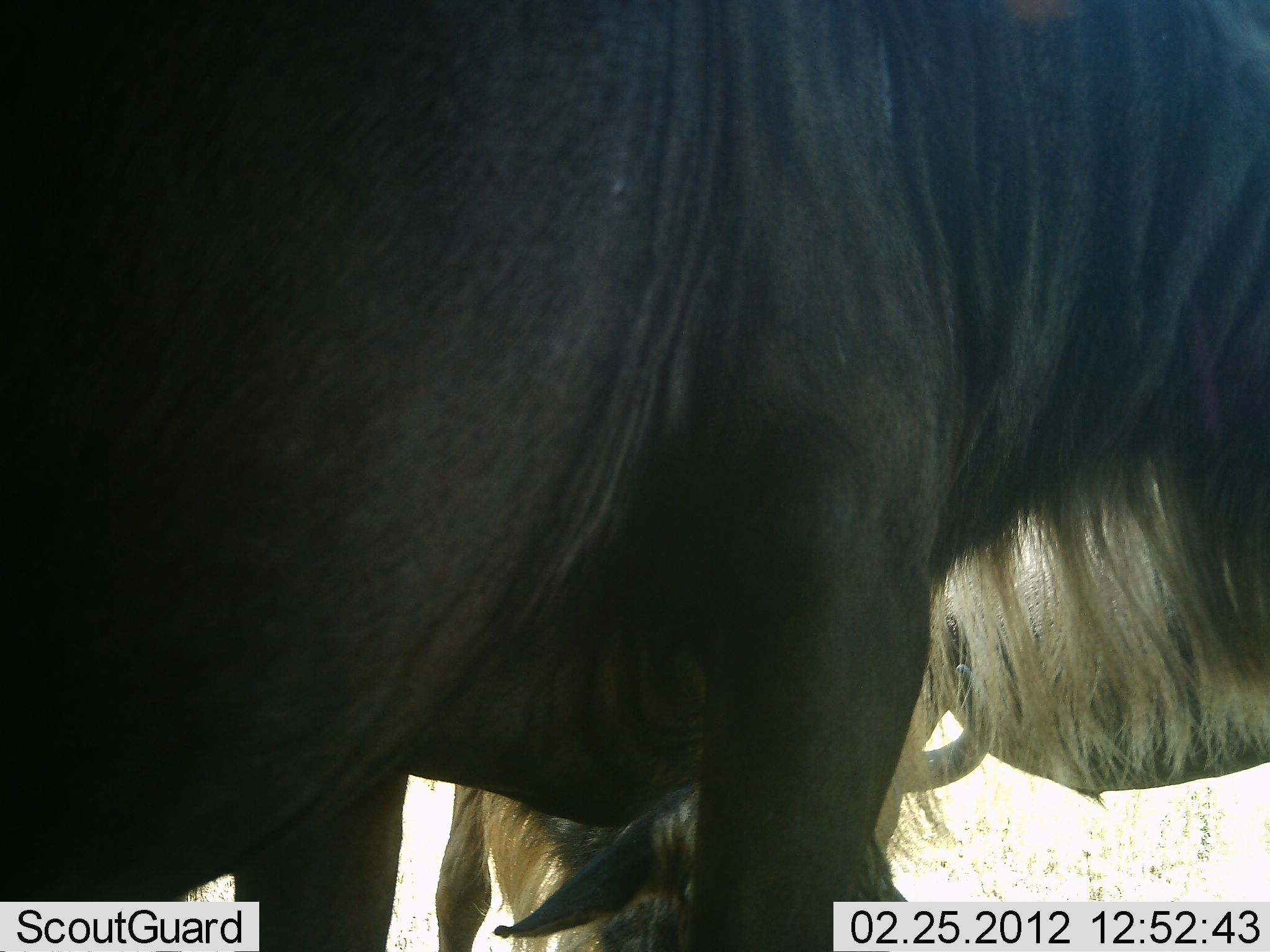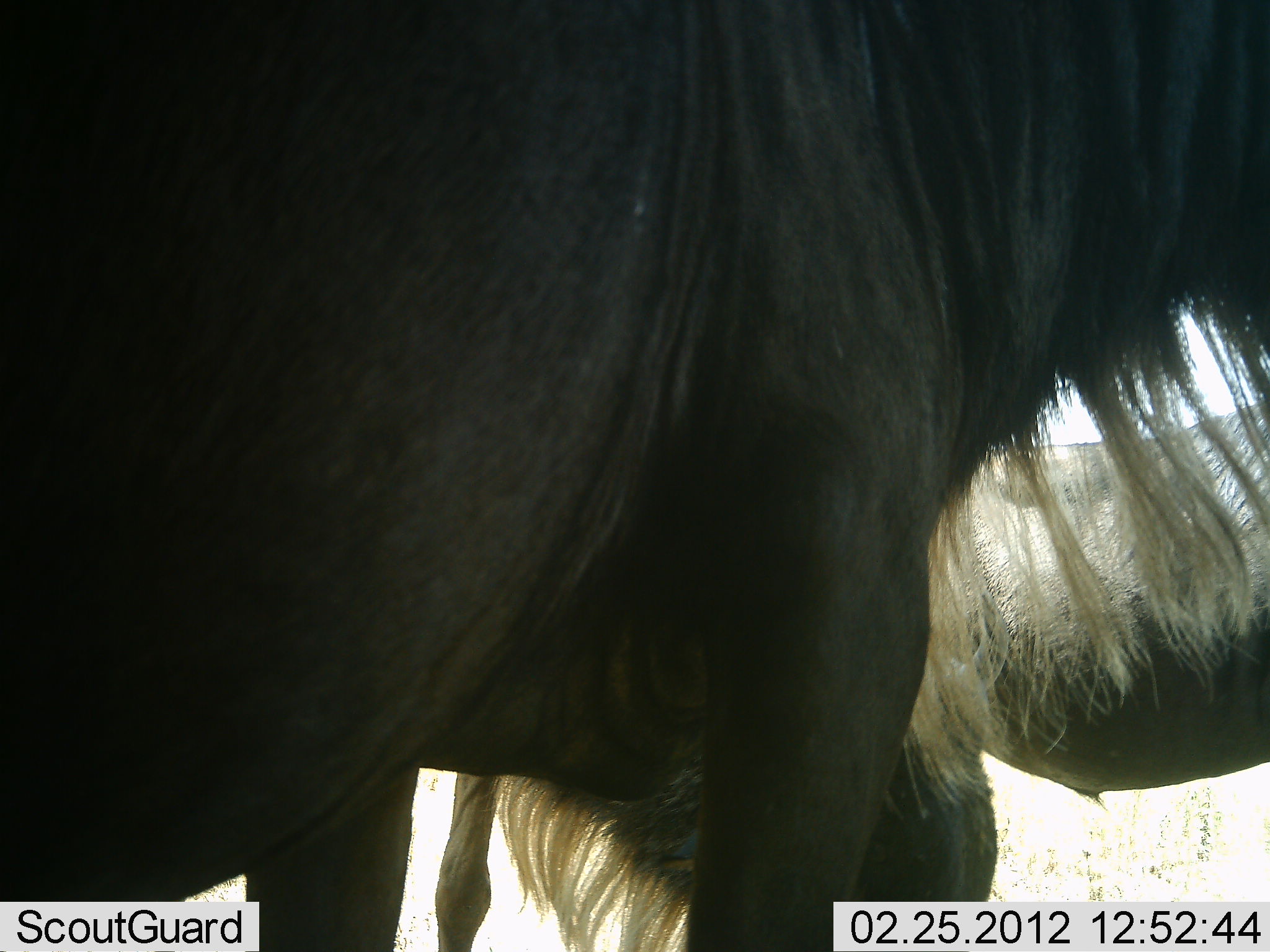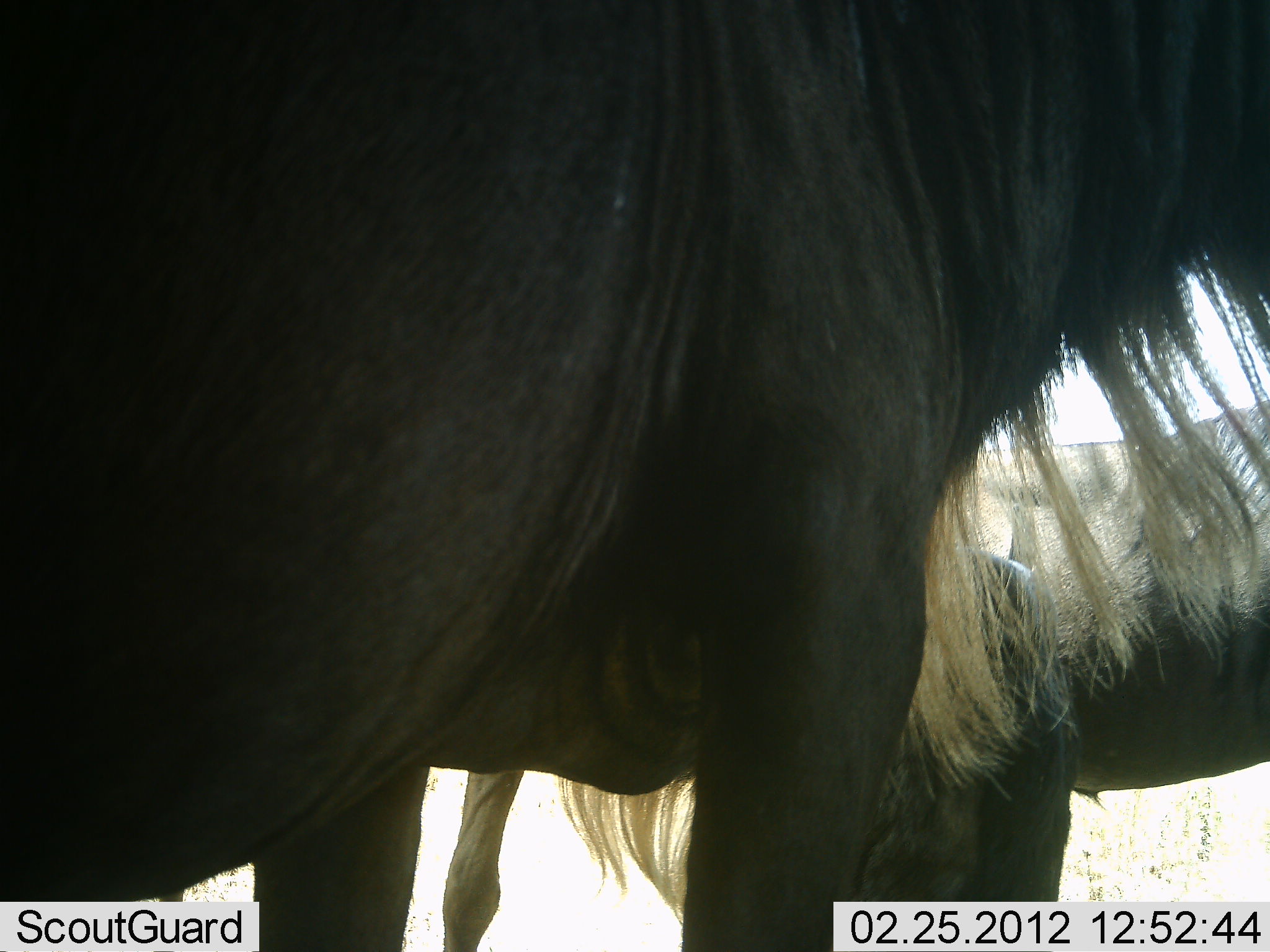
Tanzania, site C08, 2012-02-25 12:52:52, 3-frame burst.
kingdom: Animalia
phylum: Chordata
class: Mammalia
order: Artiodactyla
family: Bovidae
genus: Connochaetes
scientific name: Connochaetes taurinus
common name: blue wildebeest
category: wildebeest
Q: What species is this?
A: Wildebeest (blue wildebeest) (Connochaetes taurinus).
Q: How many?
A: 3.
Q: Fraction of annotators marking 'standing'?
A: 90%.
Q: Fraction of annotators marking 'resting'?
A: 0%.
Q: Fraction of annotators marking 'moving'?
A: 6%.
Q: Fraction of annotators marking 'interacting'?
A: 0%.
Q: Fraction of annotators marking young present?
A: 0%.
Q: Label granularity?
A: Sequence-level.